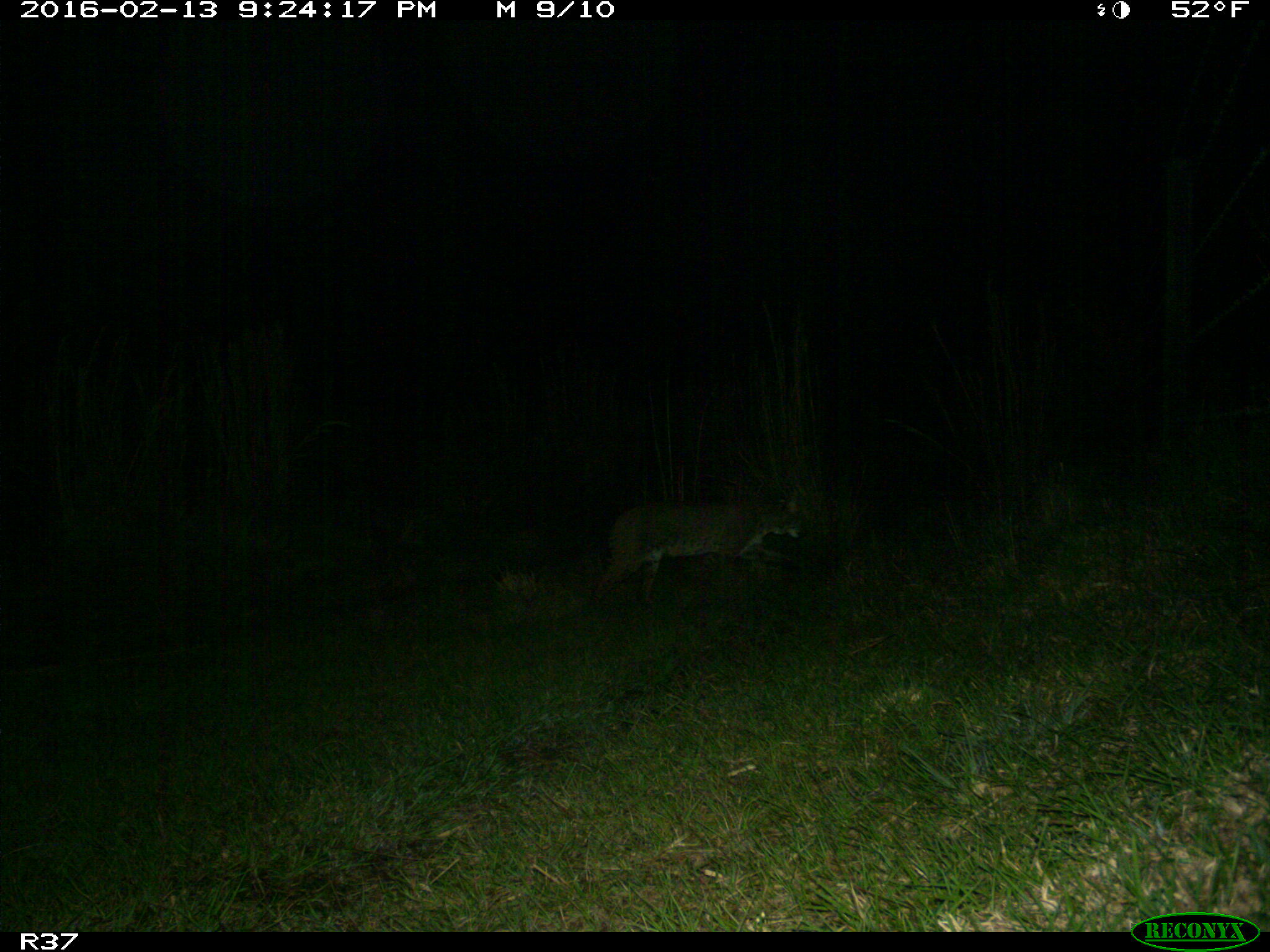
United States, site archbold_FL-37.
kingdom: Animalia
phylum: Chordata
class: Mammalia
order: Carnivora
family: Felidae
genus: Lynx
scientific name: Lynx rufus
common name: bobcat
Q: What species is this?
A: Lynx rufus (bobcat).